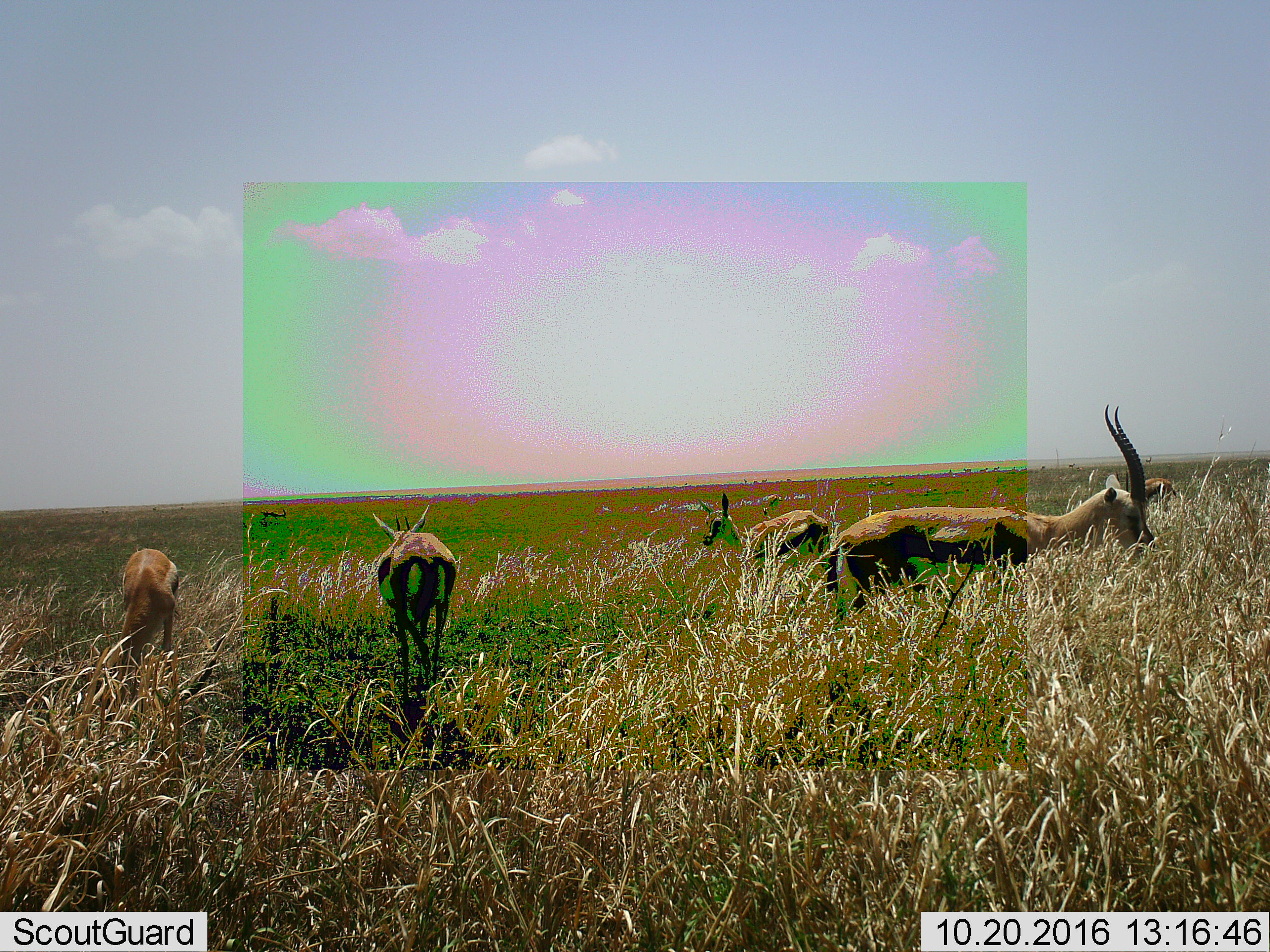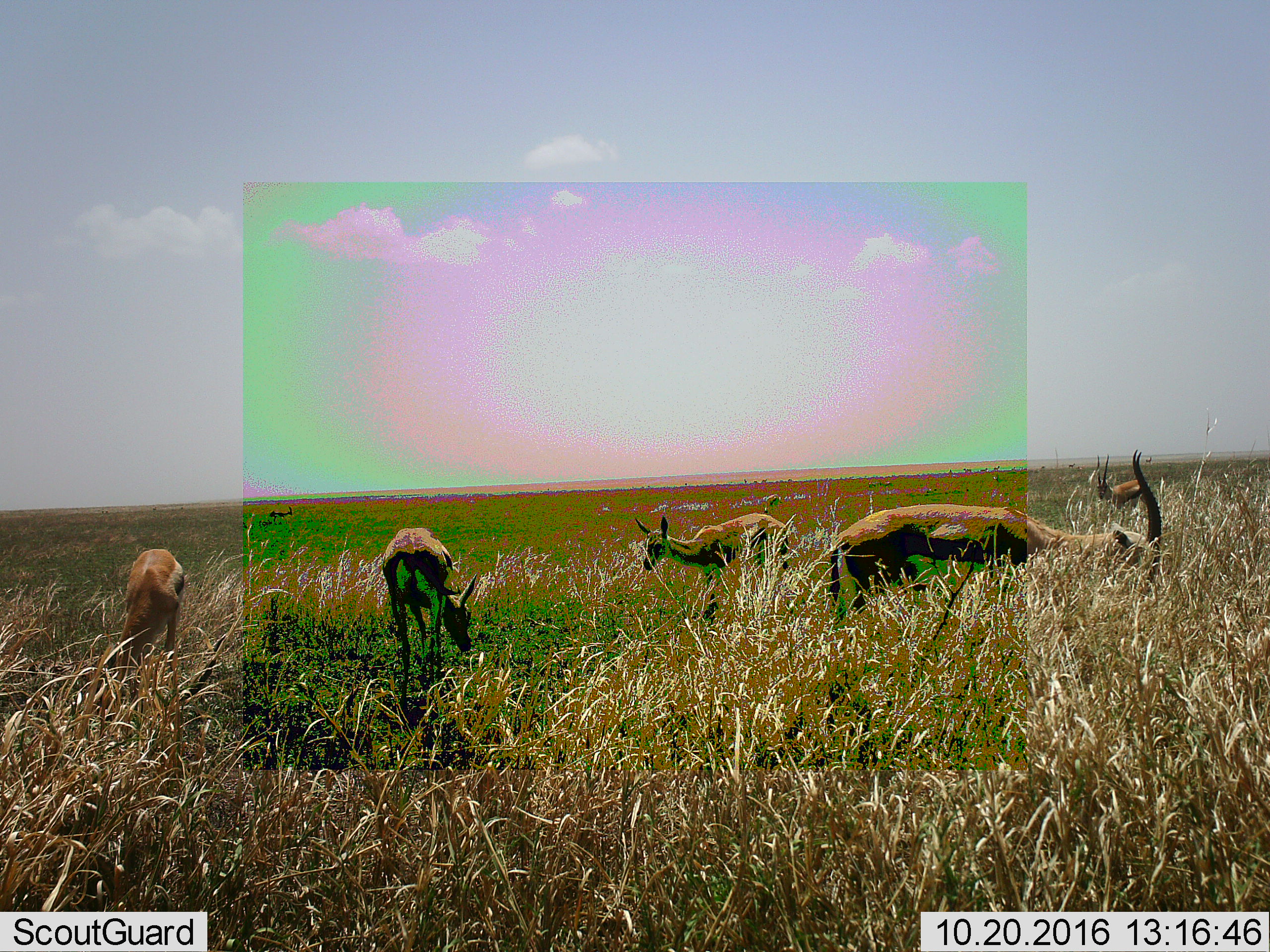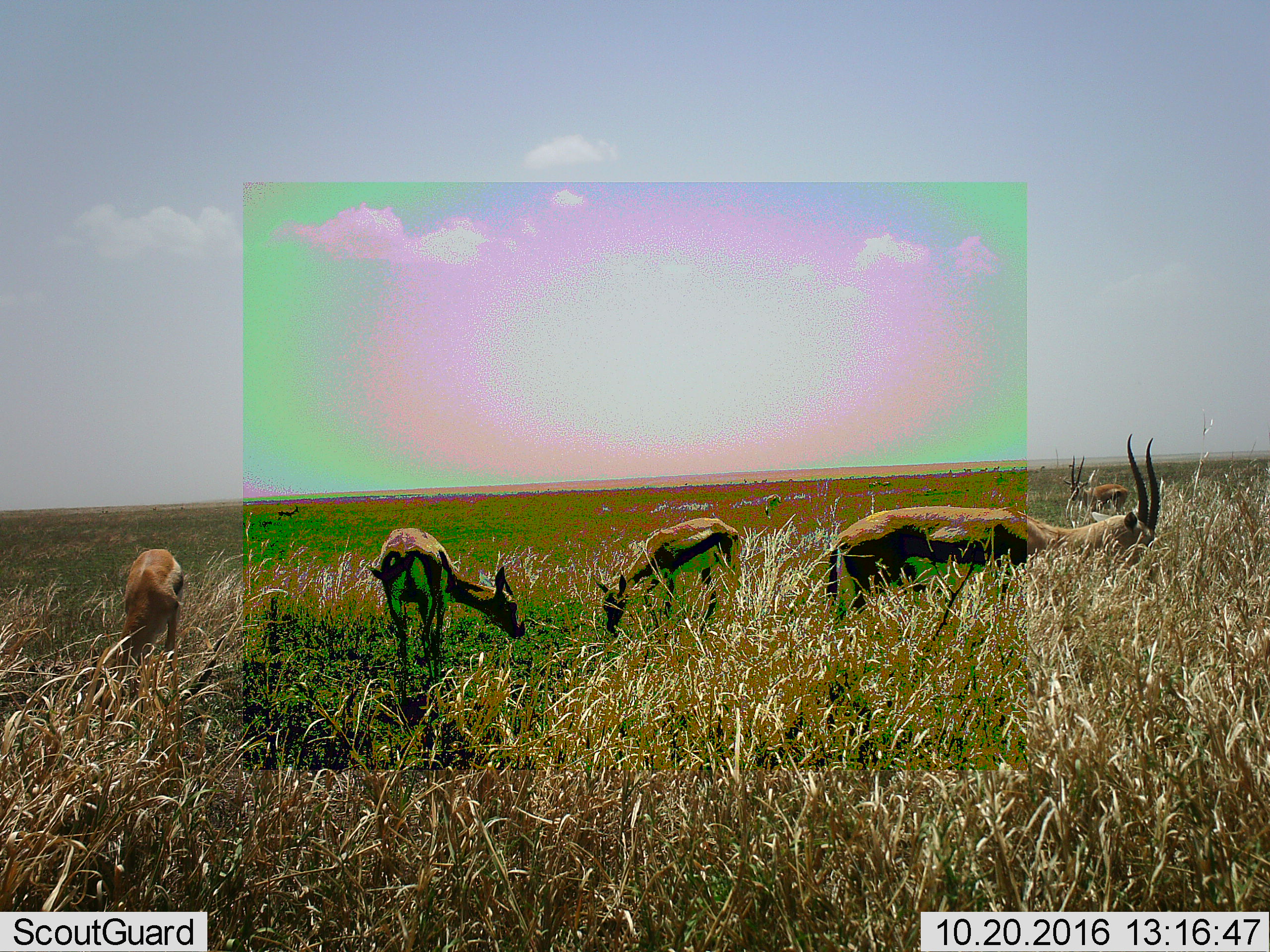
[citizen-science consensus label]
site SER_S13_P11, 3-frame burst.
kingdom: Animalia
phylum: Chordata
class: Mammalia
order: Artiodactyla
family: Bovidae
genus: Eudorcas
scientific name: Eudorcas thomsonii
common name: thomson's gazelle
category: gazellethomsons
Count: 6.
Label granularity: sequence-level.